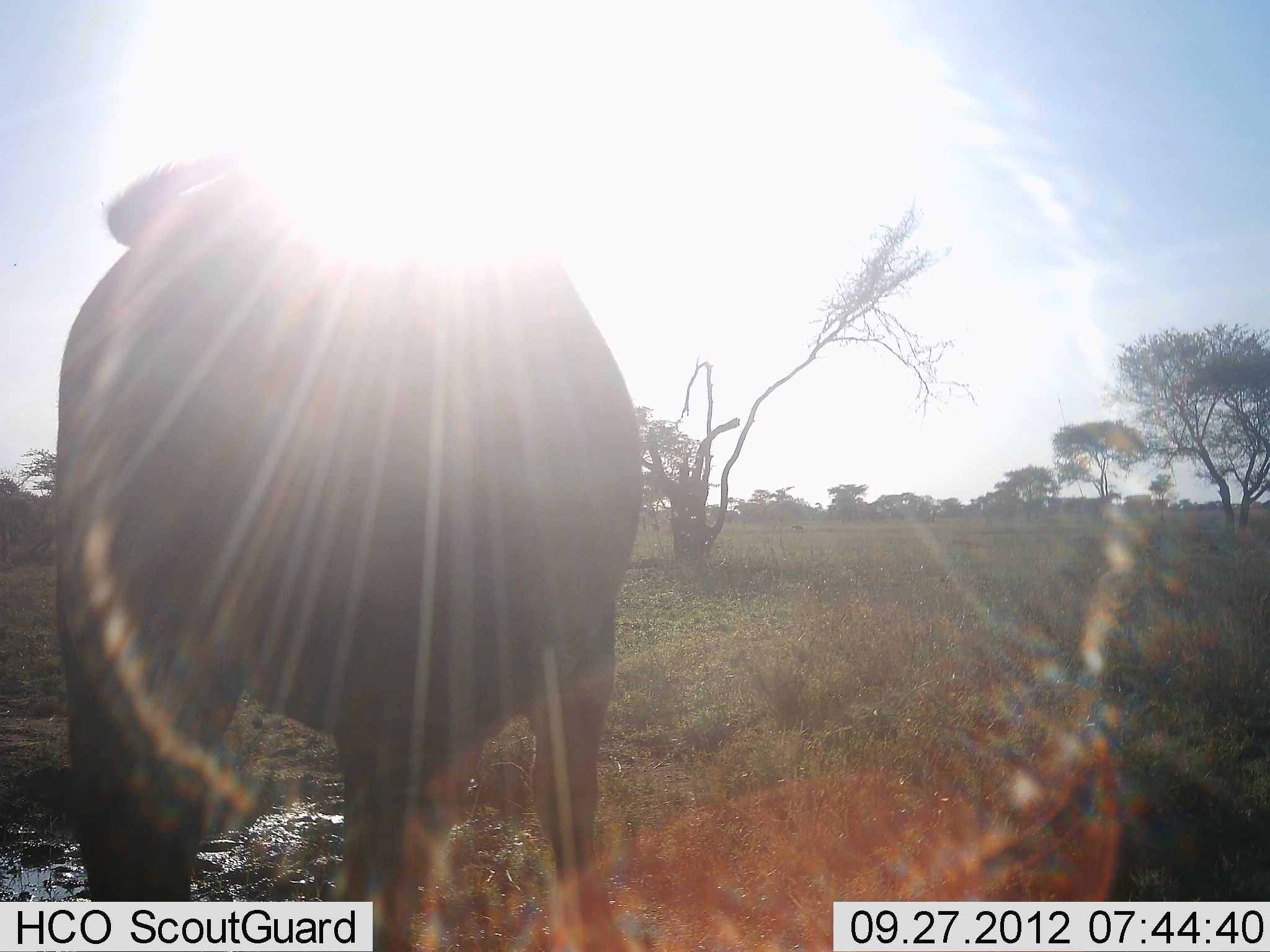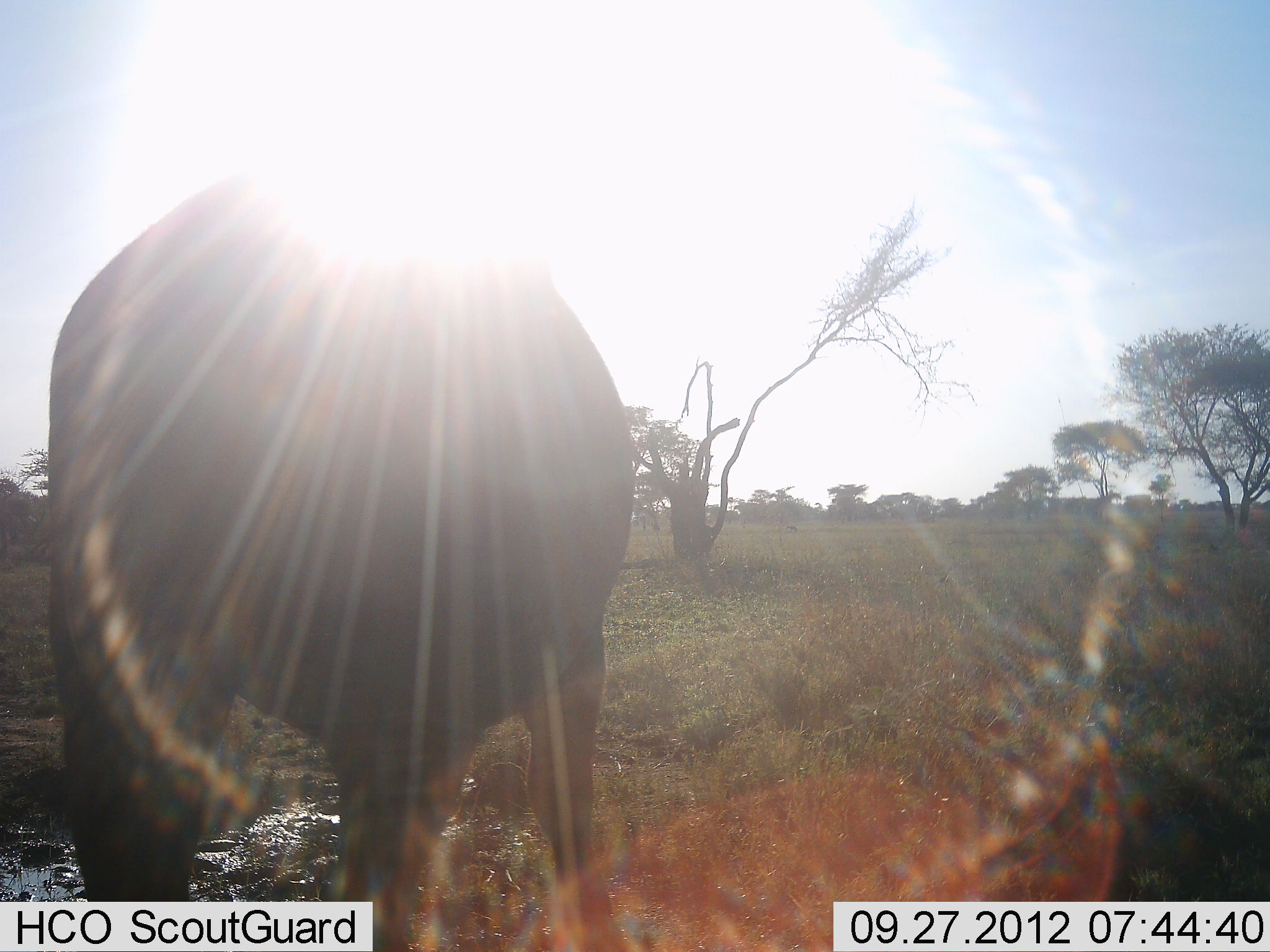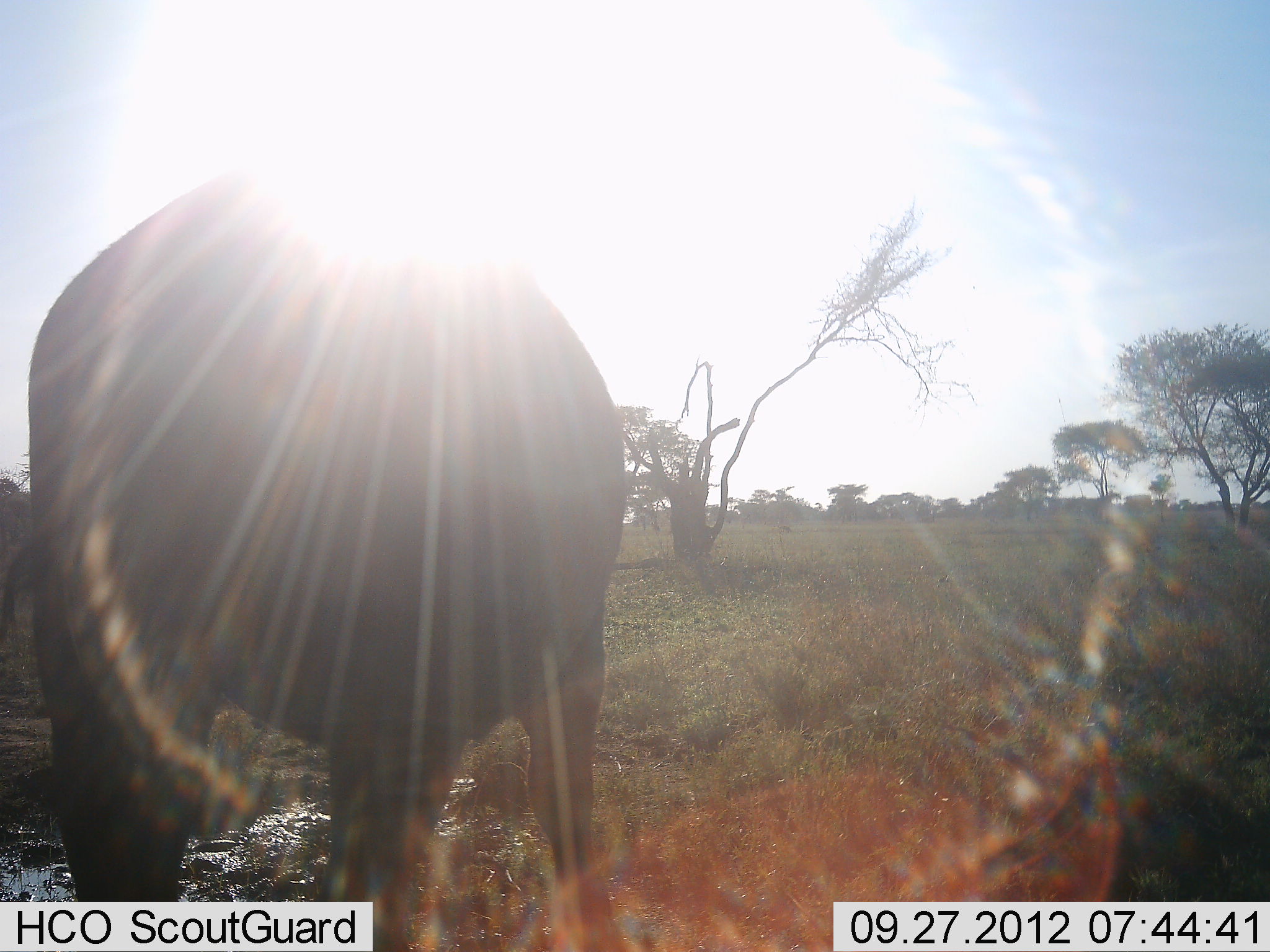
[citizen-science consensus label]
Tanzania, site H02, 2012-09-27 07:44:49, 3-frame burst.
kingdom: Animalia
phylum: Chordata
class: Mammalia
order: Artiodactyla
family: Bovidae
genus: Syncerus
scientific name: Syncerus caffer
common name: cape buffalo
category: buffalo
Buffalo (cape buffalo) (Syncerus caffer), count 1. Behavior (volunteer vote fractions): standing 100%, resting 0%, moving 0%, interacting 0%. Young present (vote fraction): 0%. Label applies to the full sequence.